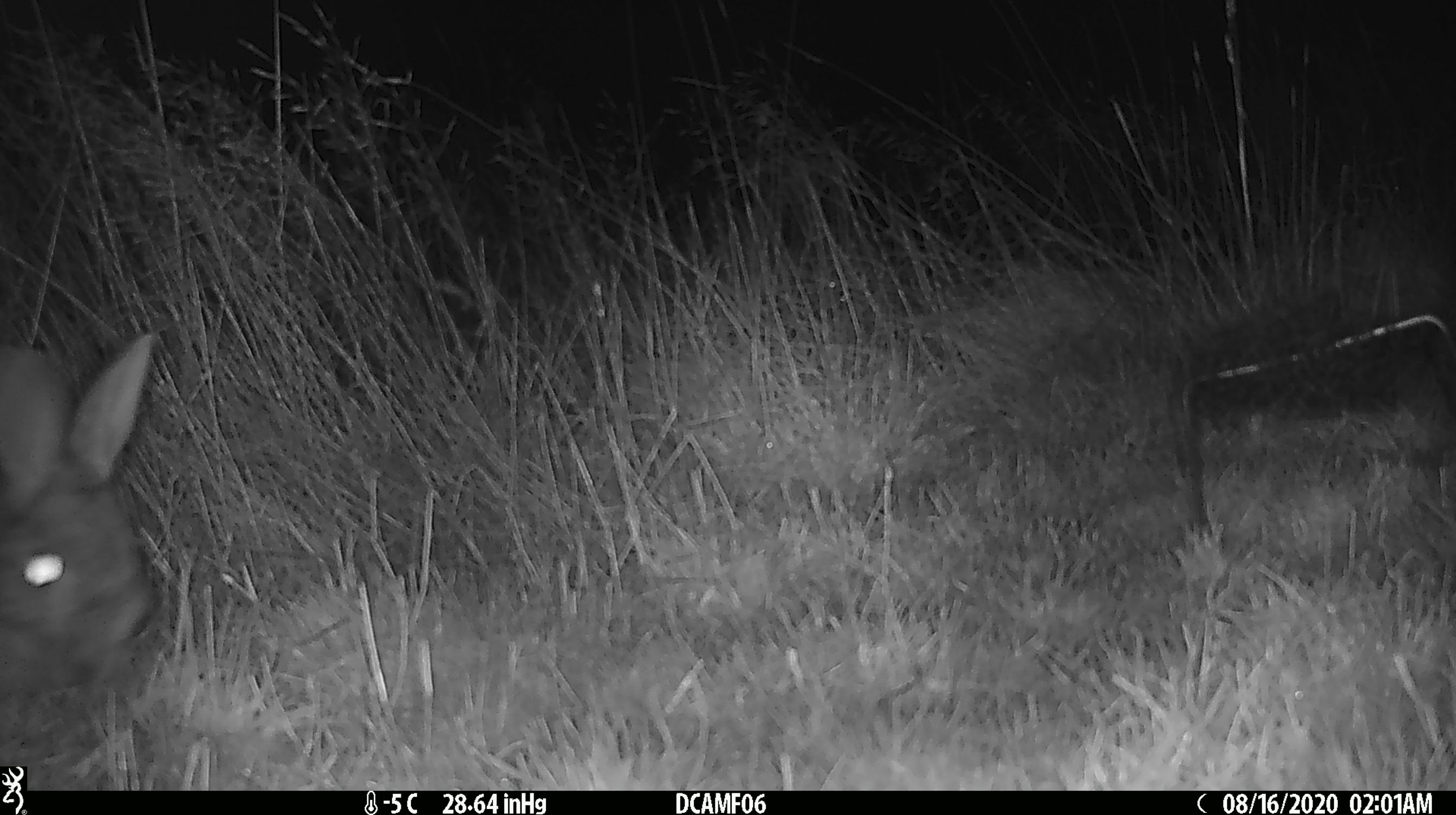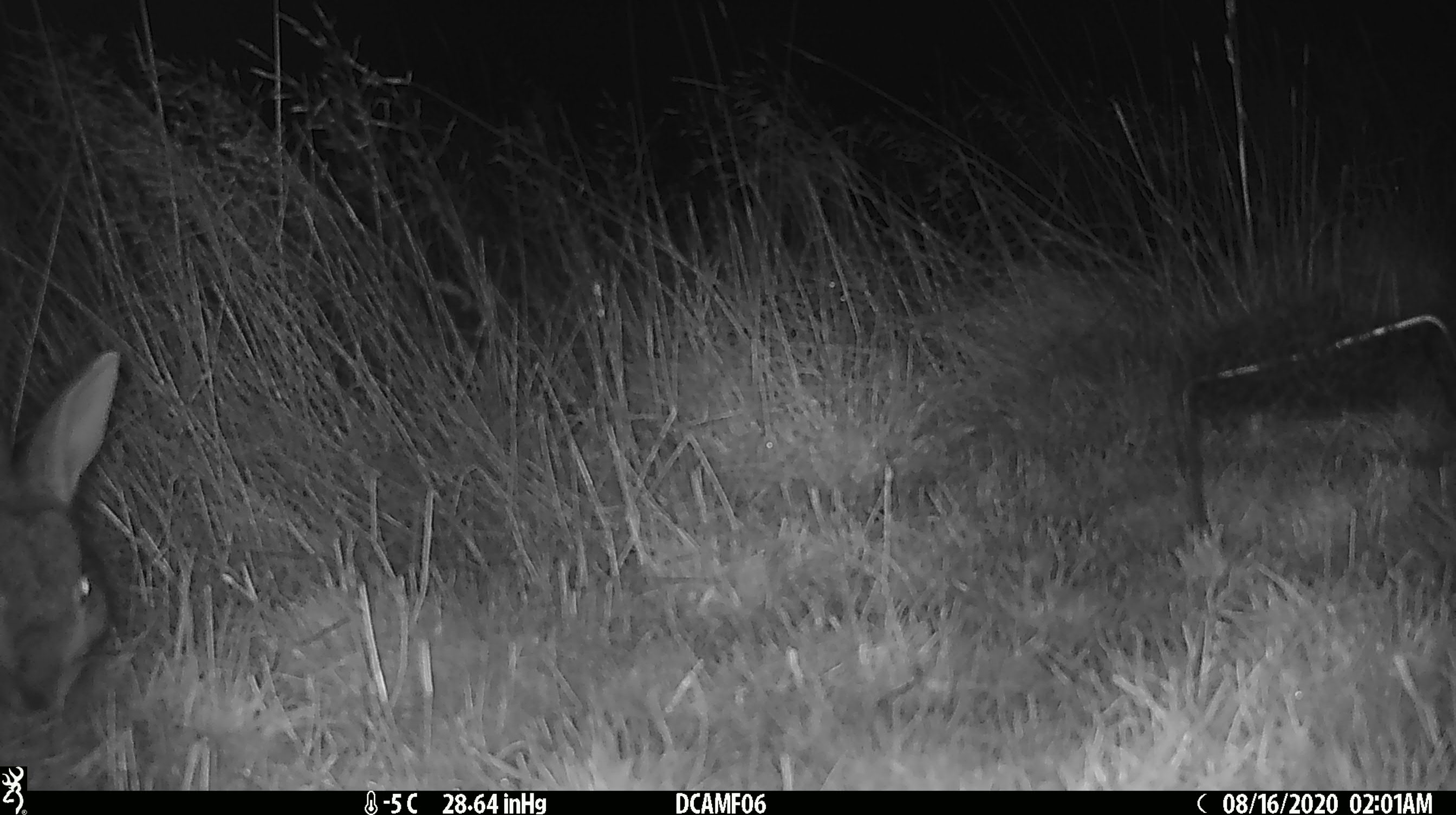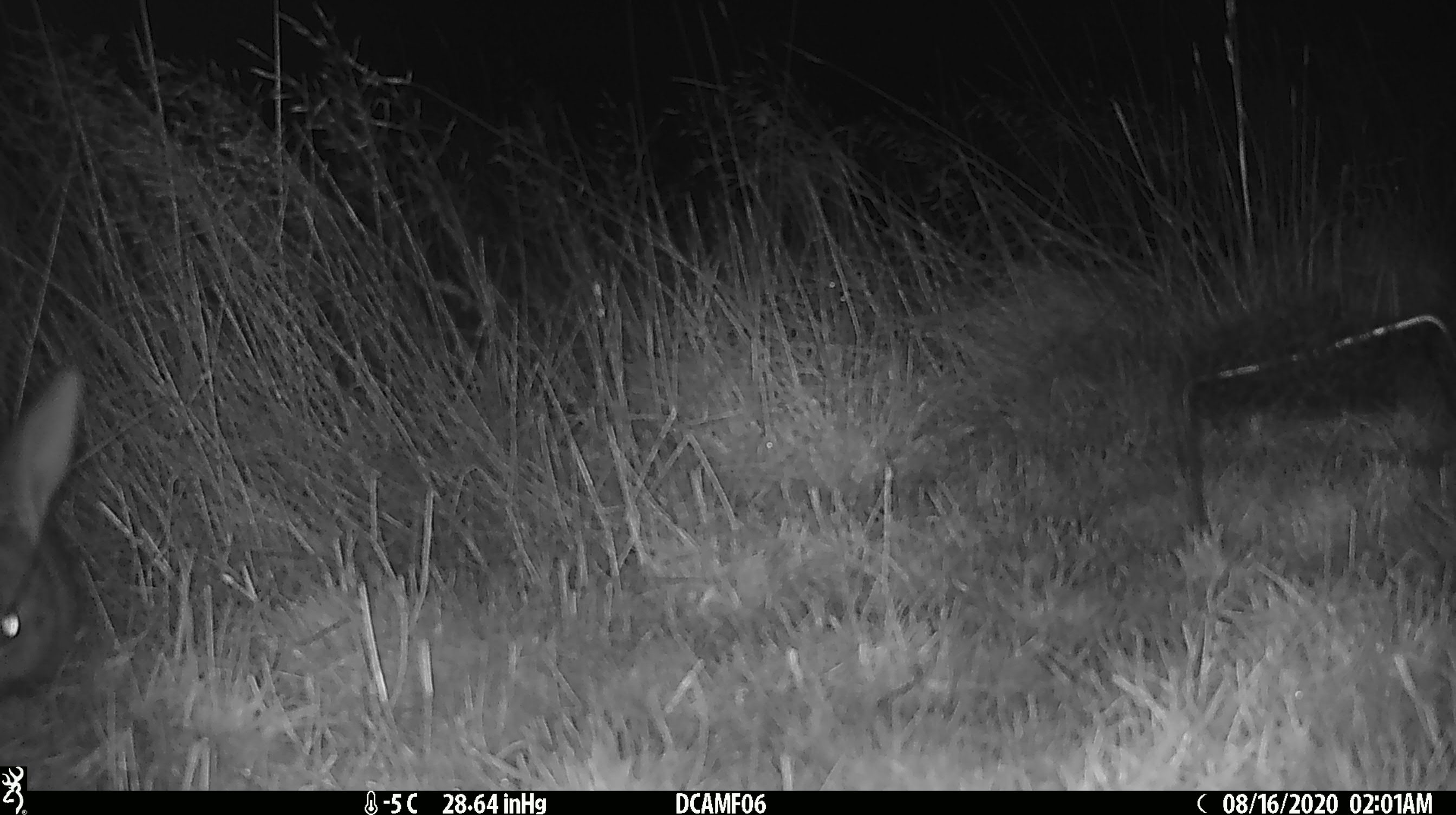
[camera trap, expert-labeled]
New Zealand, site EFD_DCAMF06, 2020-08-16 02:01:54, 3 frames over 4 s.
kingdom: Animalia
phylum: Chordata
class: Mammalia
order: Lagomorpha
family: Leporidae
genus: Oryctolagus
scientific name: Oryctolagus cuniculus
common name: european rabbit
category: rabbit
Rabbit (european rabbit) (Oryctolagus cuniculus).